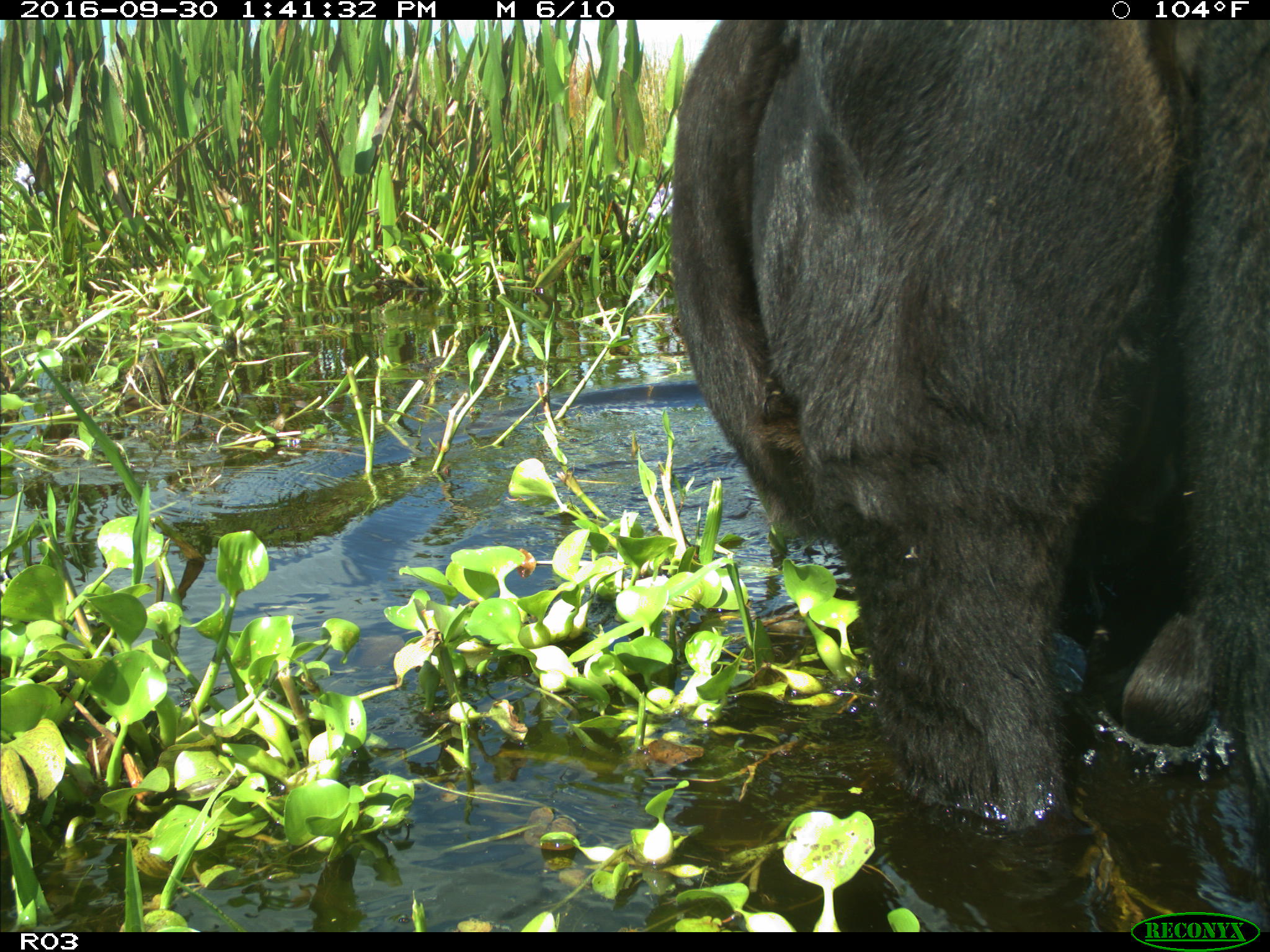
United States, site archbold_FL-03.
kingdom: Animalia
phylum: Chordata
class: Mammalia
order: Artiodactyla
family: Bovidae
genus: Bos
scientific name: Bos taurus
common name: domestic cow